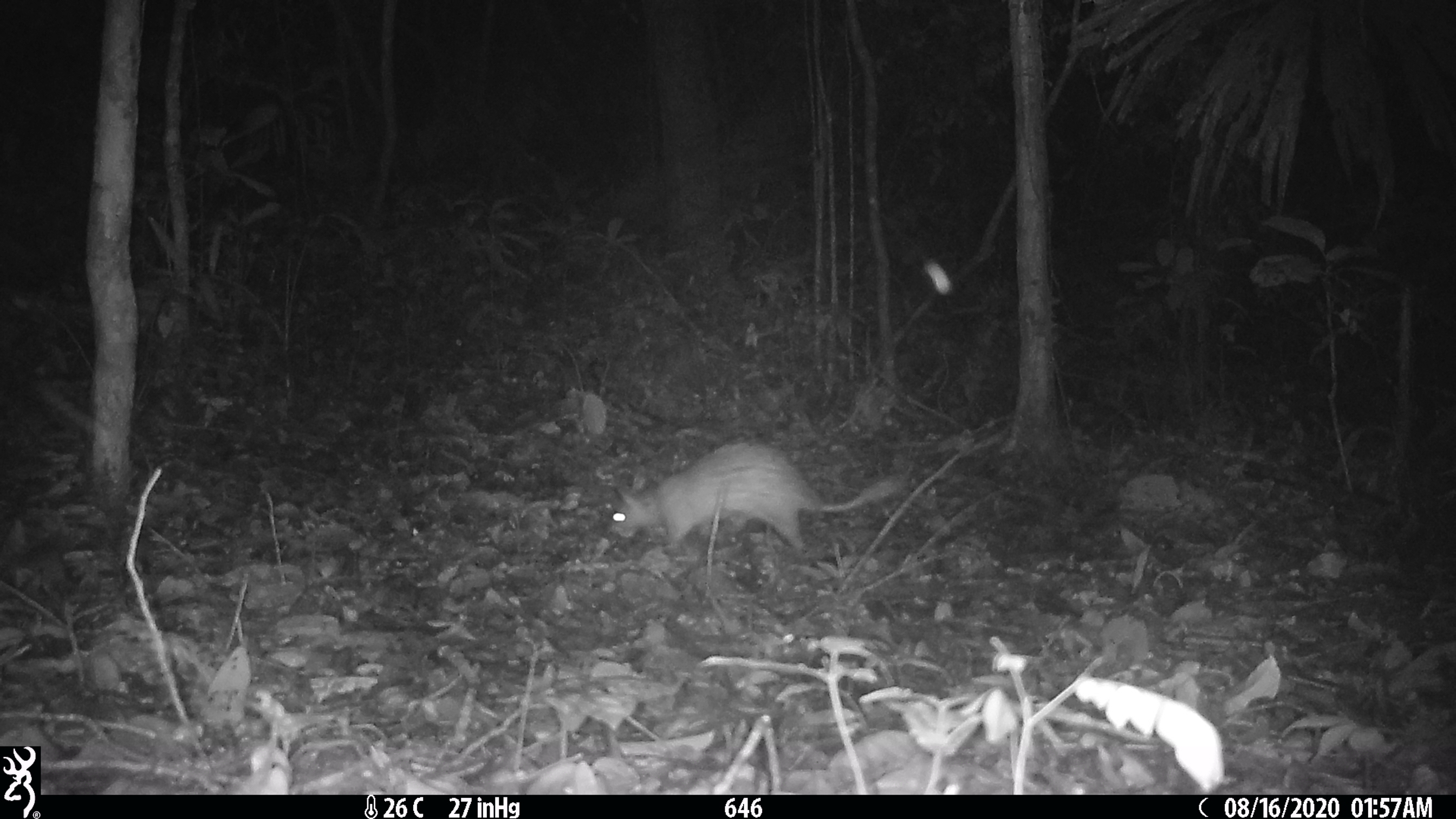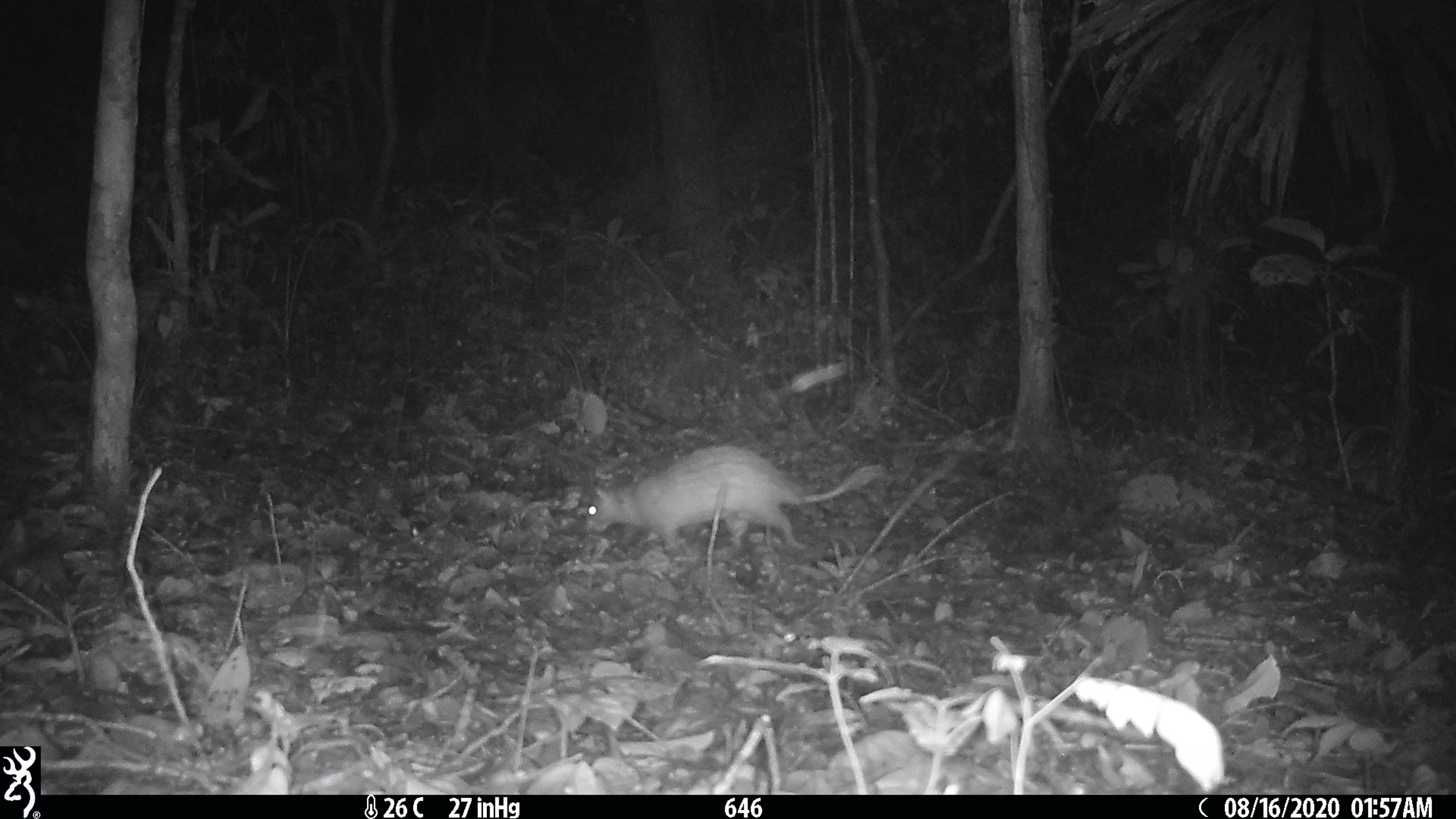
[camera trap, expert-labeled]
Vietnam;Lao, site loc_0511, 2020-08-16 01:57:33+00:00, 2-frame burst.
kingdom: Animalia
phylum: Chordata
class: Mammalia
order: Rodentia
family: Hystricidae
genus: Atherurus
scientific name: Atherurus macrourus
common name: asiatic brush-tailed porcupine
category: asiatic brush tailed porcupine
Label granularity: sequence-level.